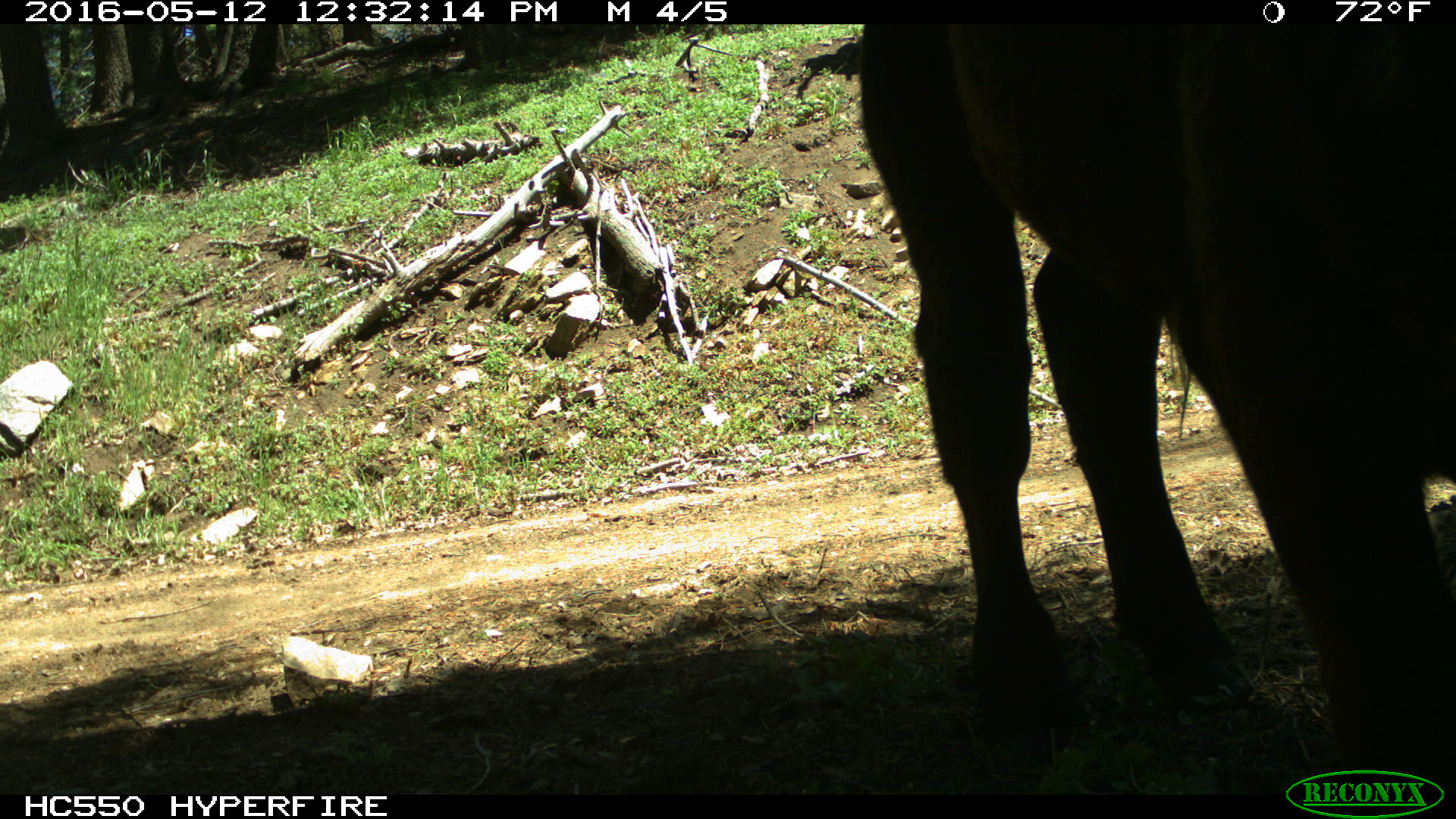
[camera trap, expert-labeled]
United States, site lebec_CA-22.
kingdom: Animalia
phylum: Chordata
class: Mammalia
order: Artiodactyla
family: Bovidae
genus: Bos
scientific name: Bos taurus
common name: domestic cow